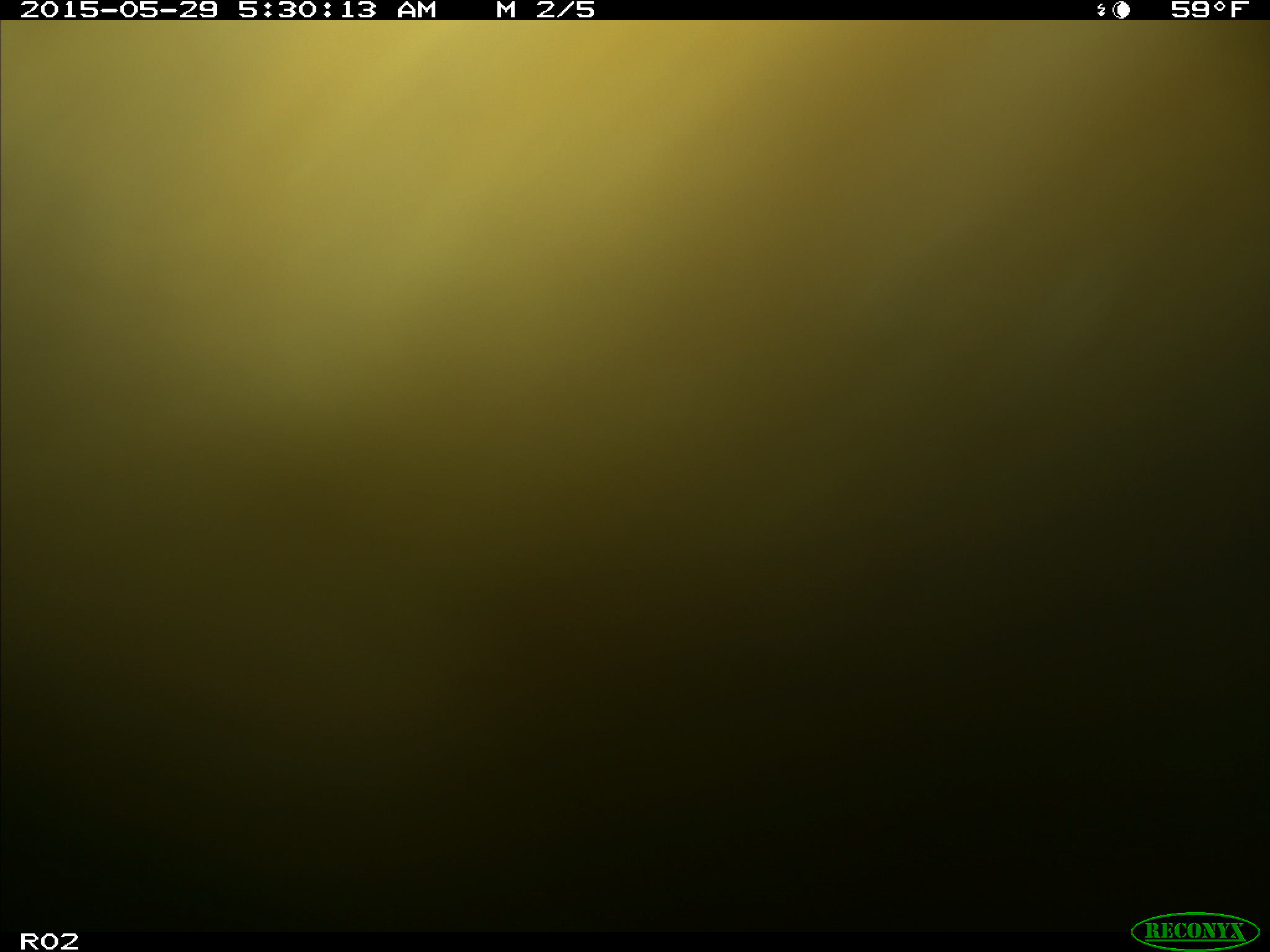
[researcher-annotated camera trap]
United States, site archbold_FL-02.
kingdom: Animalia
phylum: Chordata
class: Mammalia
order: Artiodactyla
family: Bovidae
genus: Bos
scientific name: Bos taurus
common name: domestic cow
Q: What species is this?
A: Bos taurus (domestic cow).